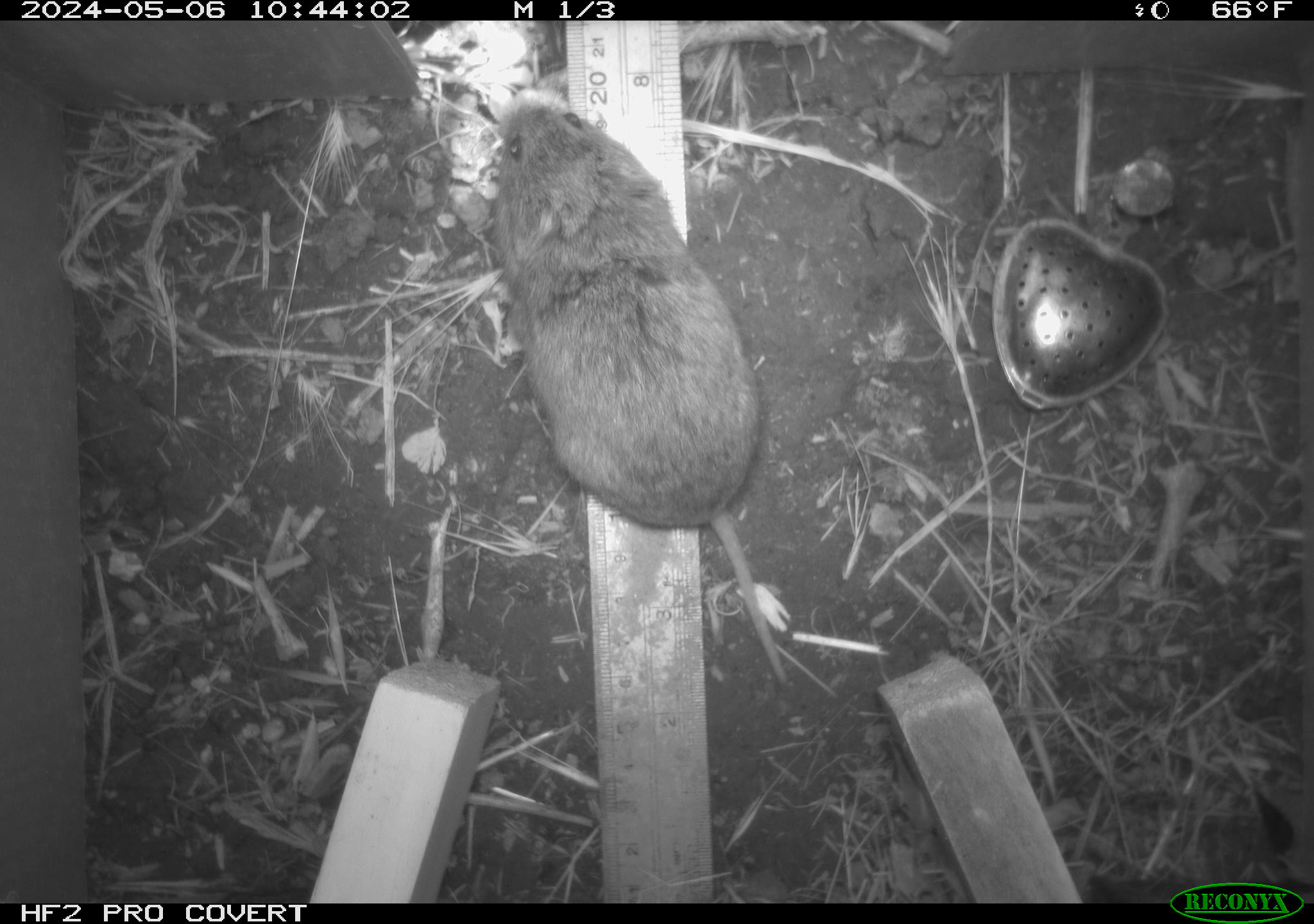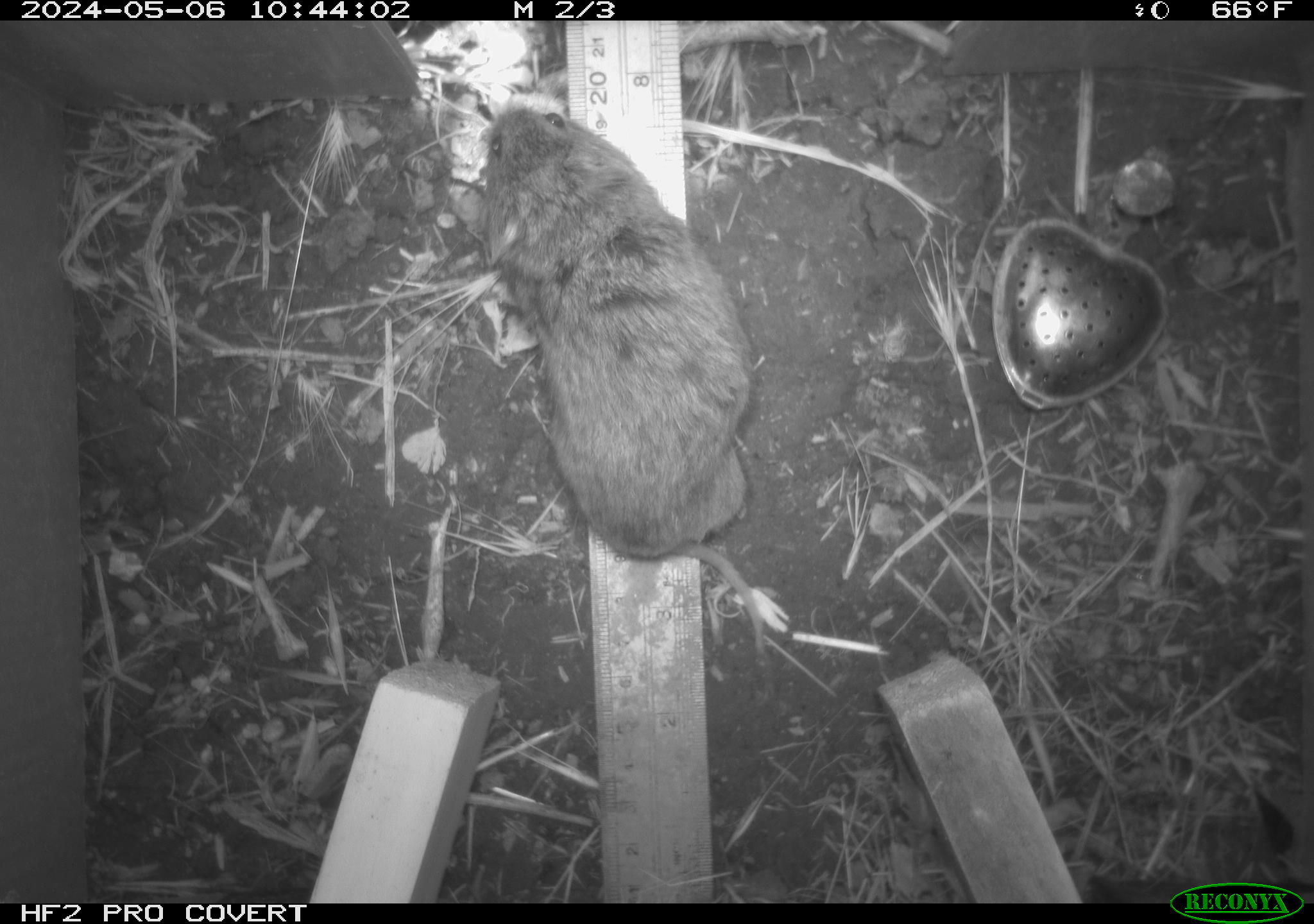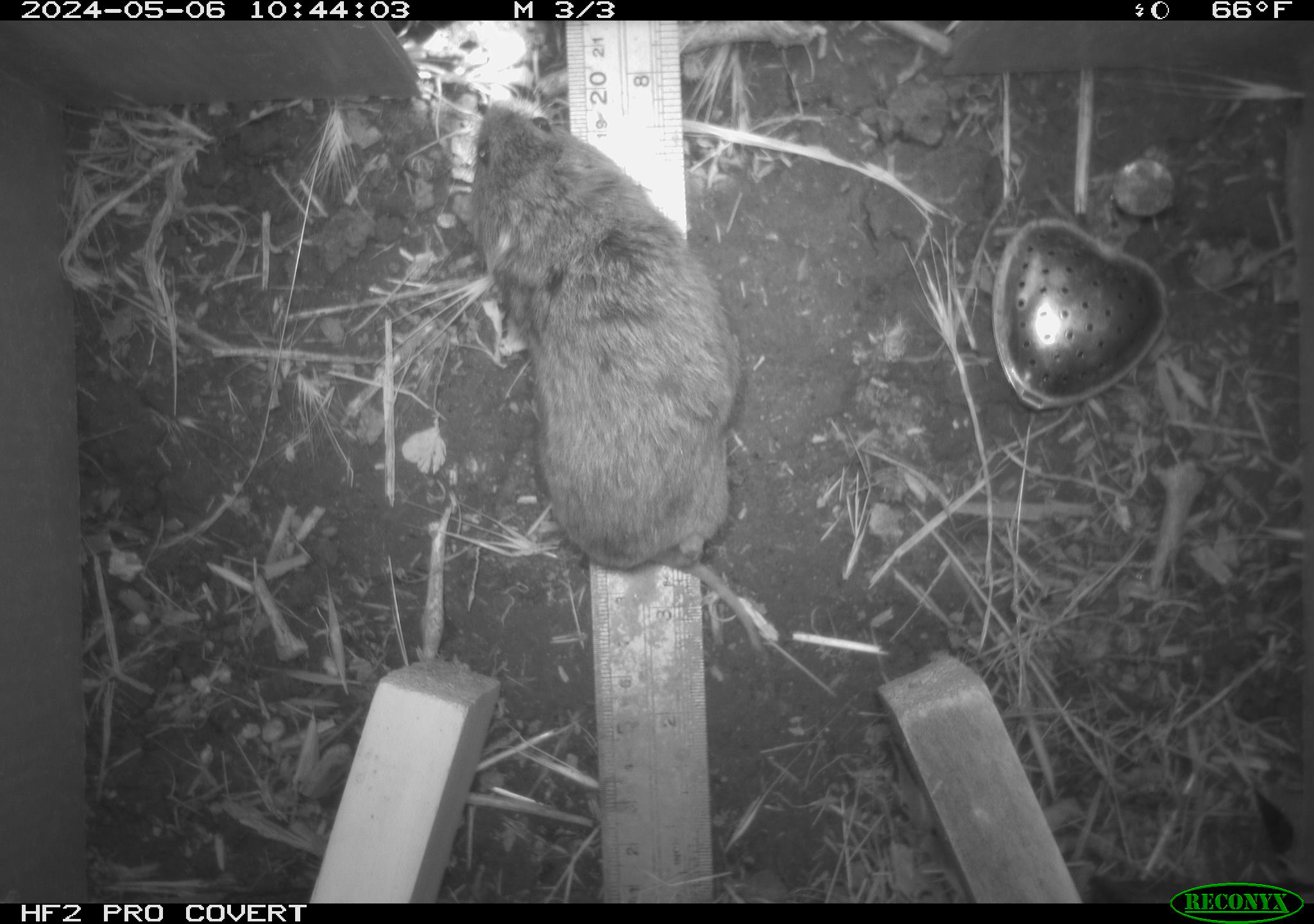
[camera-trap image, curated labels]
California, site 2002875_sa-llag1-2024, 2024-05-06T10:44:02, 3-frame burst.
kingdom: Animalia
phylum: Chordata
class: Mammalia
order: Rodentia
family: Cricetidae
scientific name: Arvicolinae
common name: voles, lemmings, and muskrats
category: arvicolinae subfamily